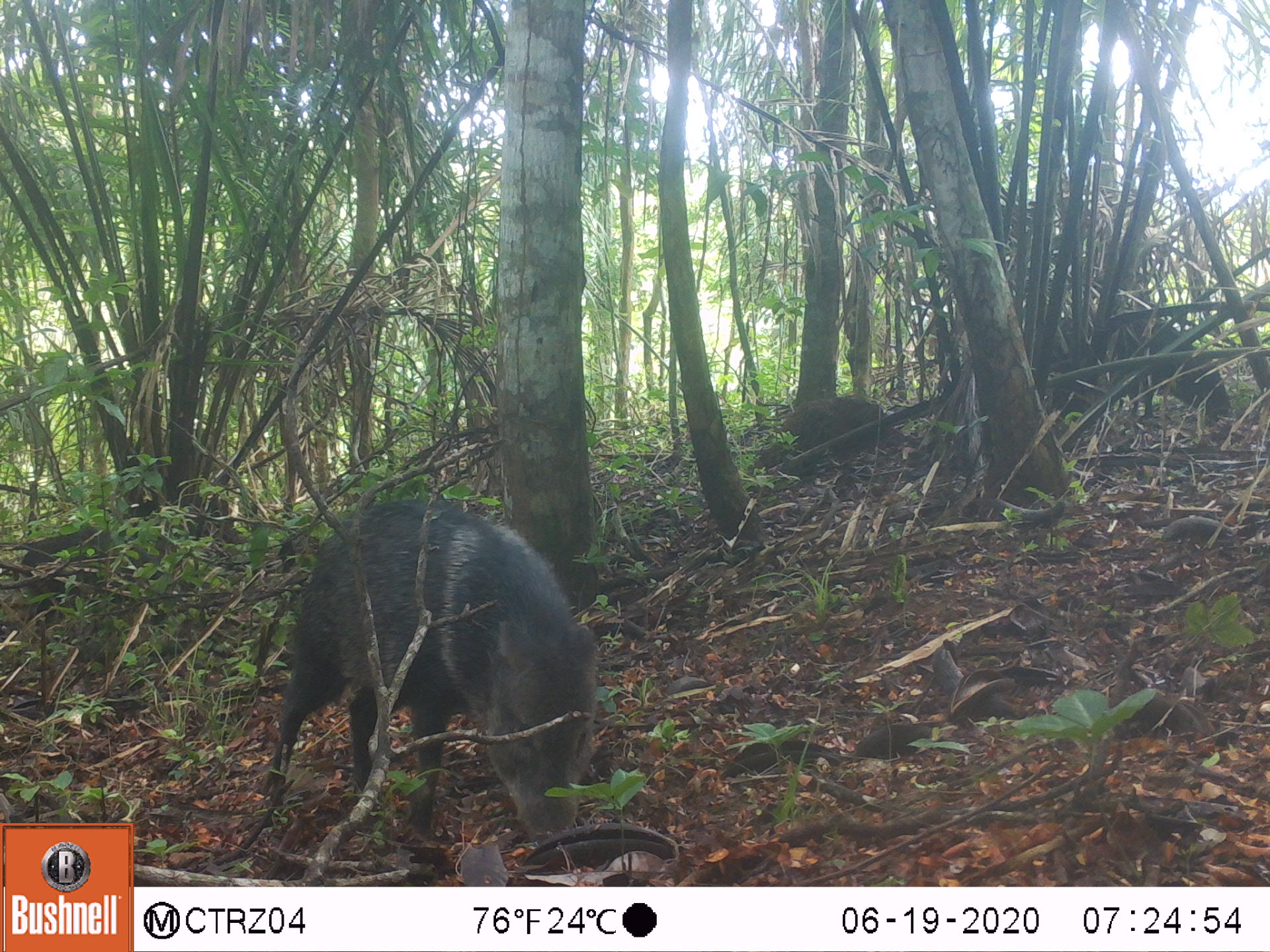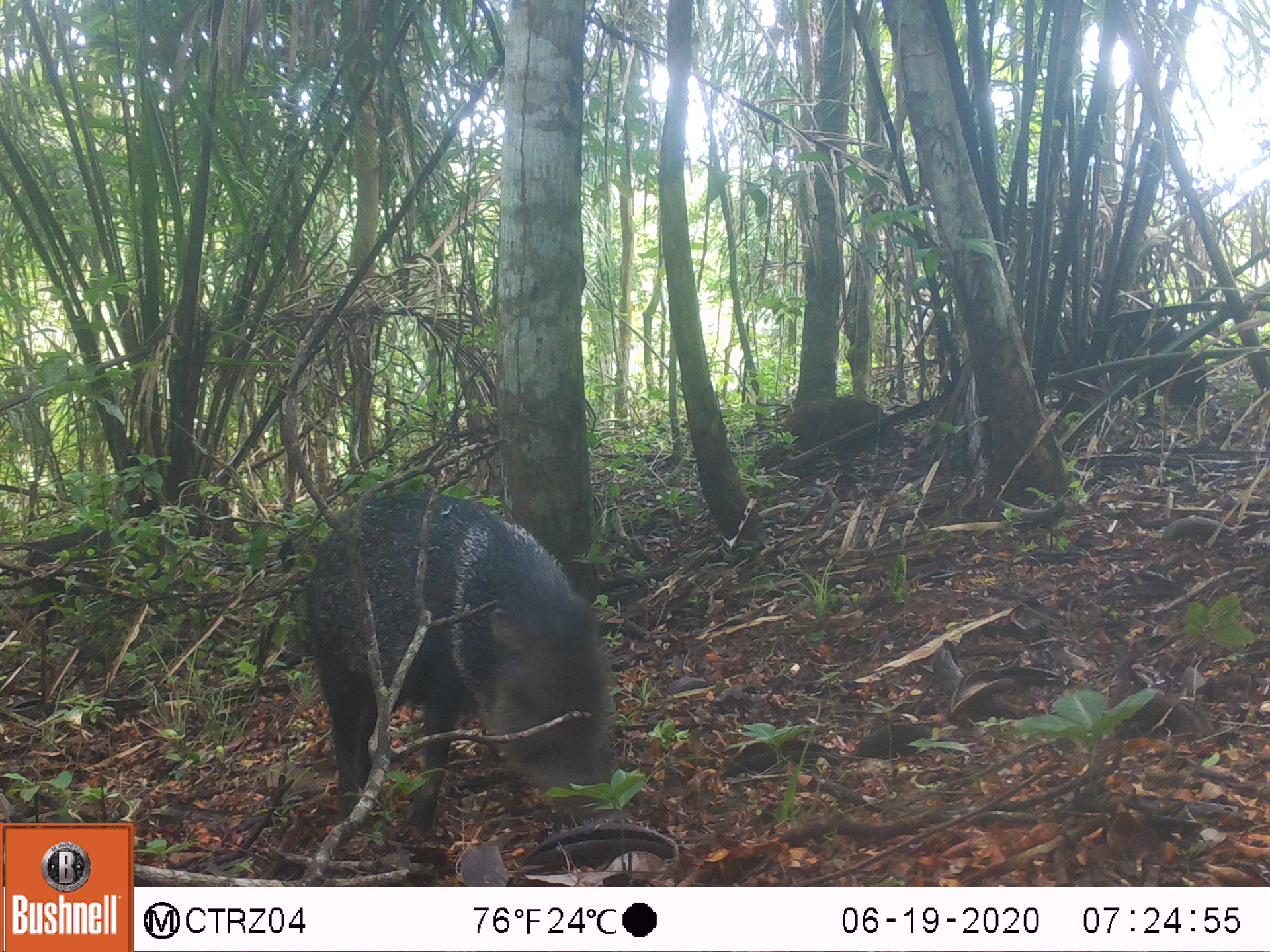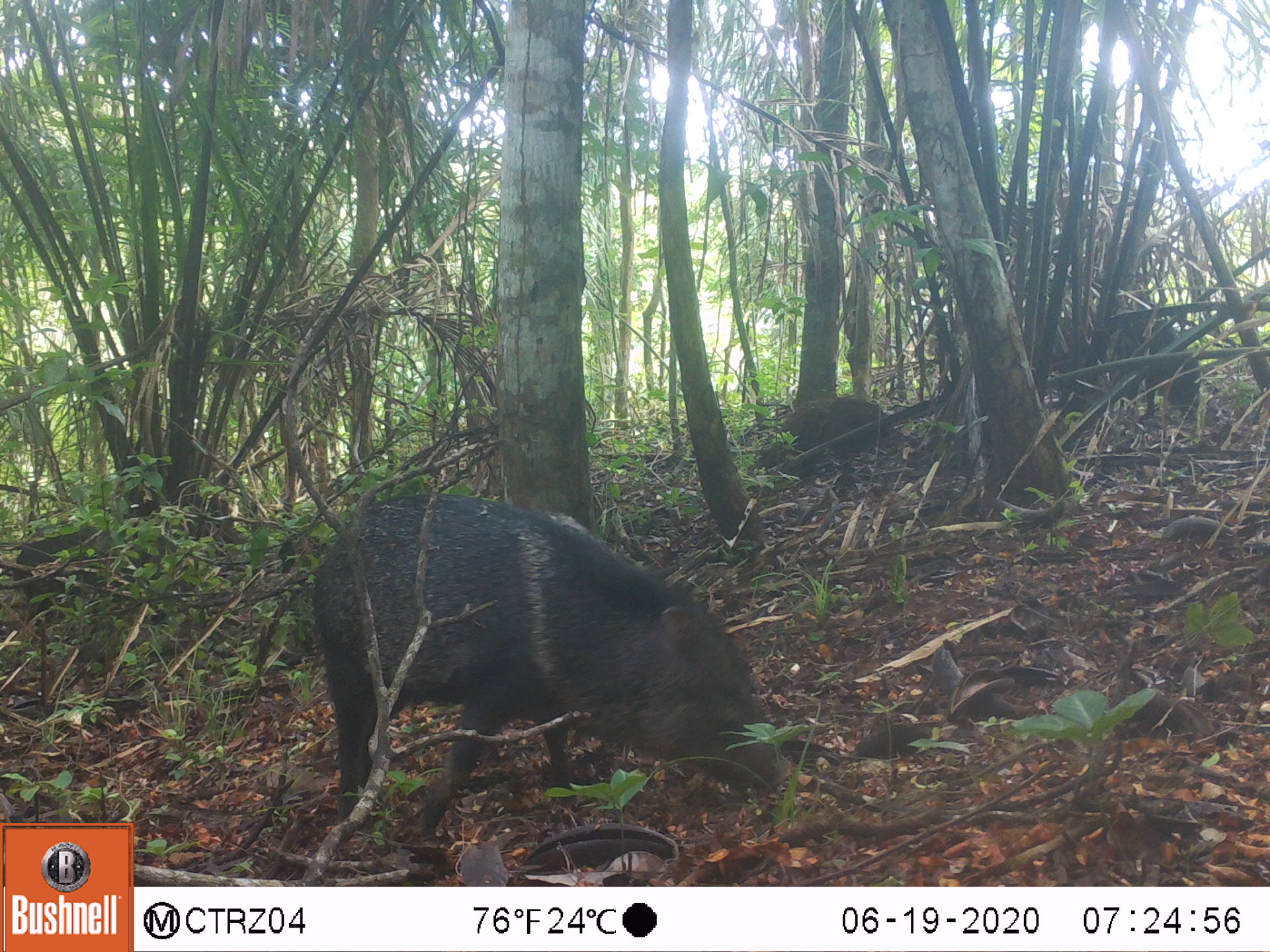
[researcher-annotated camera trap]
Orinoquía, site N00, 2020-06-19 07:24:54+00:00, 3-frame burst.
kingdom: Animalia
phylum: Chordata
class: Mammalia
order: Artiodactyla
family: Tayassuidae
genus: Pecari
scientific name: Pecari tajacu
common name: collared peccary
Collared peccary (Pecari tajacu).